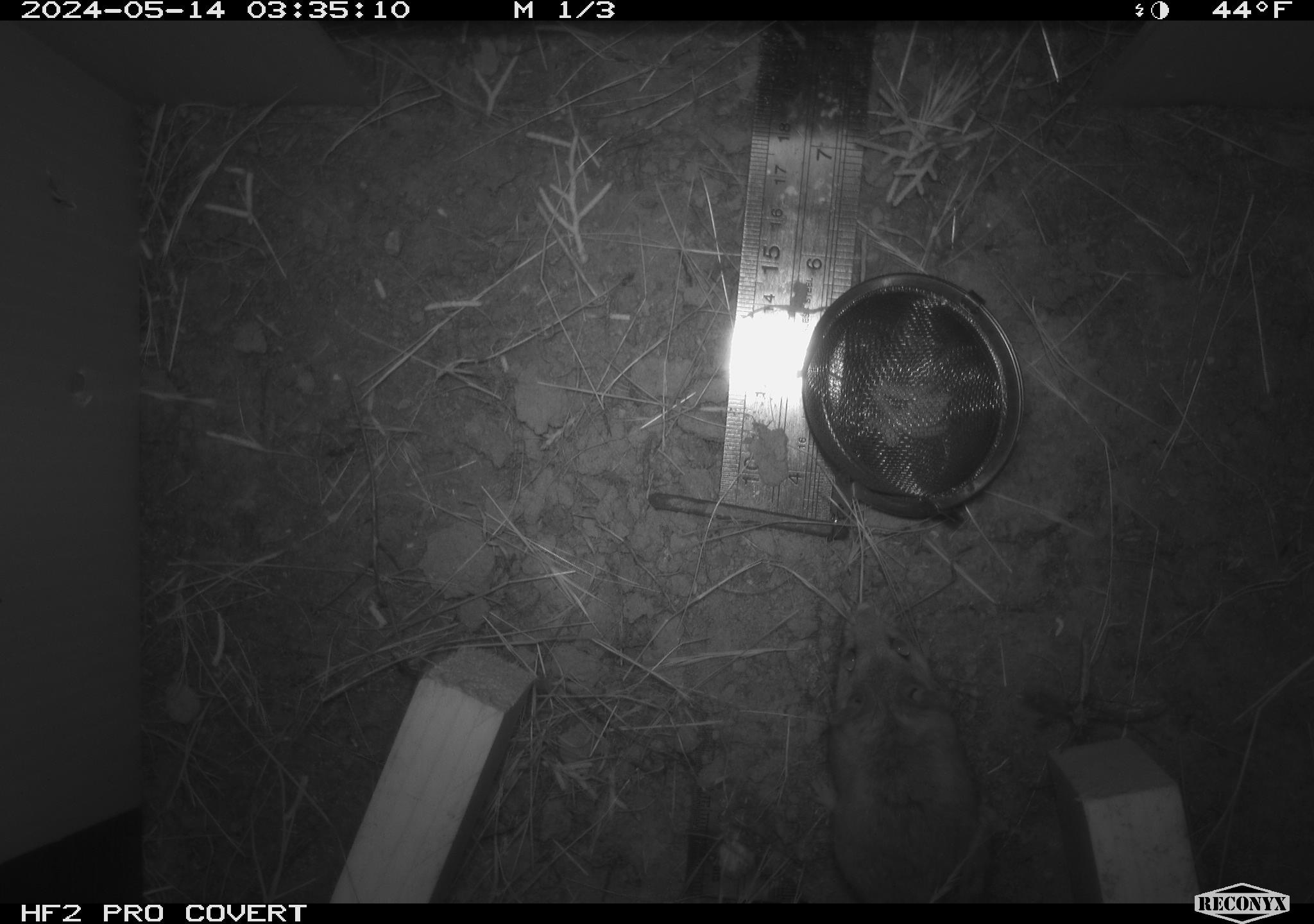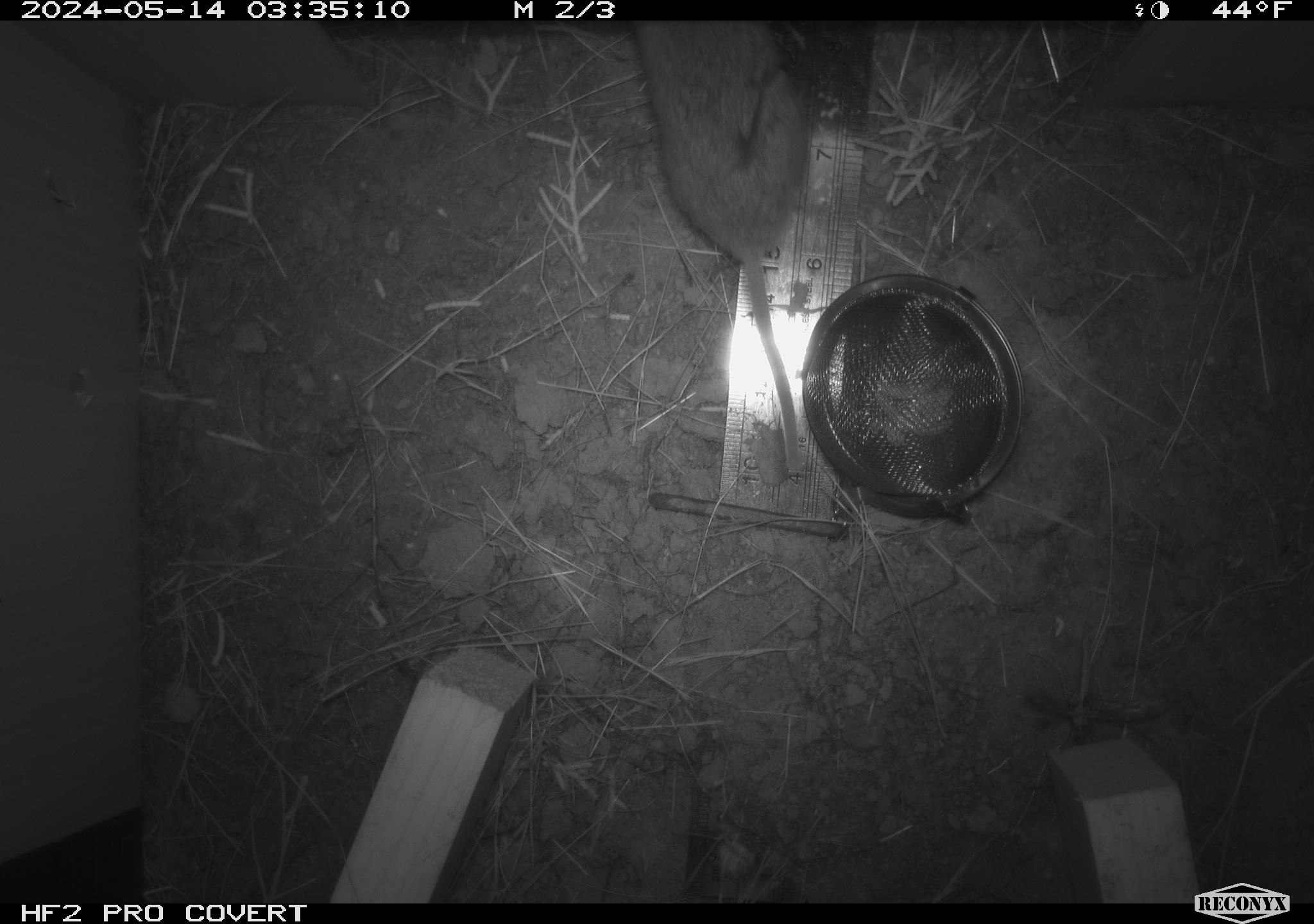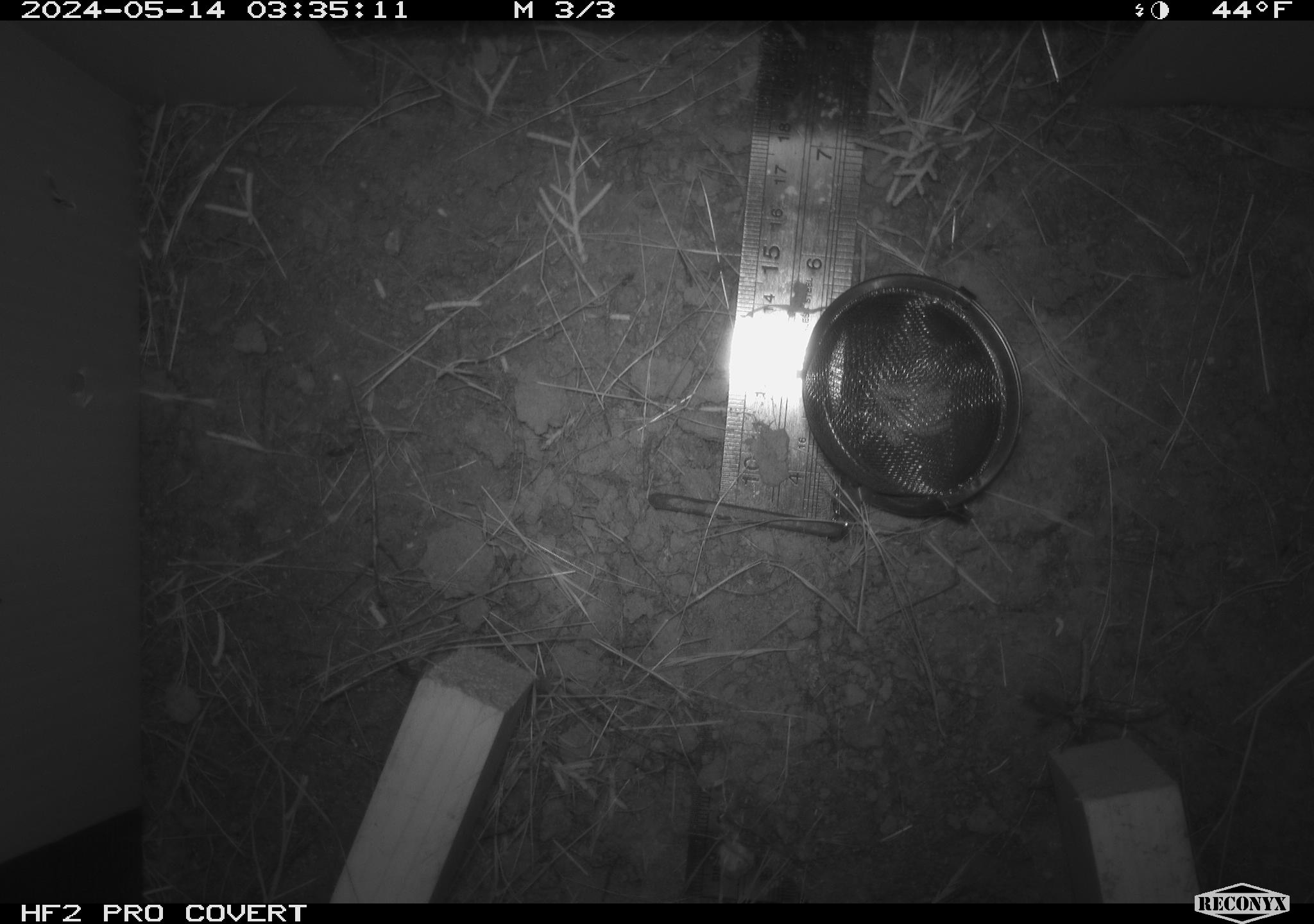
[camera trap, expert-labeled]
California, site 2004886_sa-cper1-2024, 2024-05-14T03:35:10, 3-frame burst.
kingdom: Animalia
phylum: Chordata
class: Mammalia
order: Rodentia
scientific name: Rodentia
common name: rodent